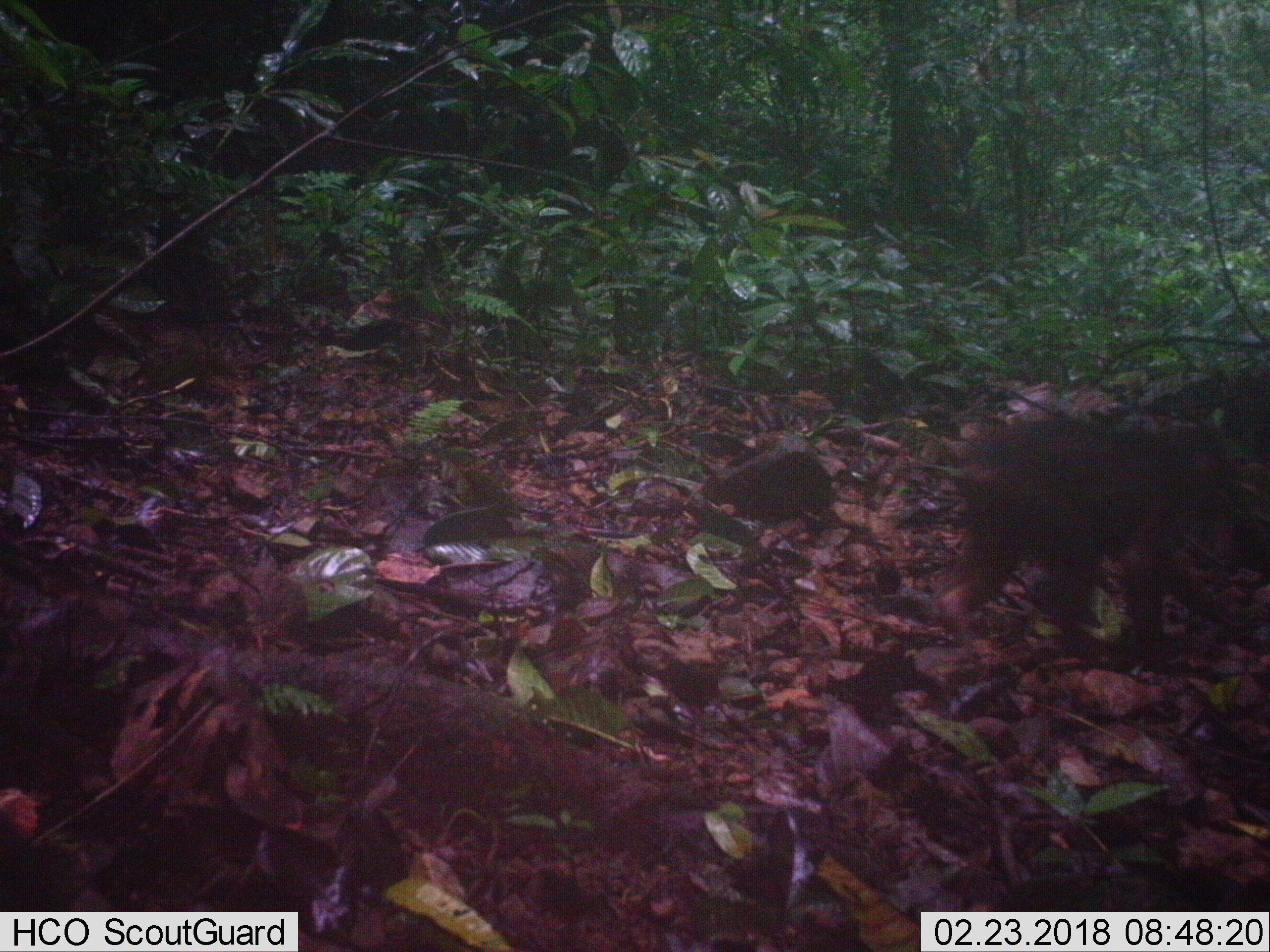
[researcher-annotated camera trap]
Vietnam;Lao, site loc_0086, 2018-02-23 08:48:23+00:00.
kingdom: Animalia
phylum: Chordata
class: Mammalia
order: Primates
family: Cercopithecidae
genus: Macaca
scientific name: Macaca arctoides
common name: stump-tailed macaque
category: stump tailed macaque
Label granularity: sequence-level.